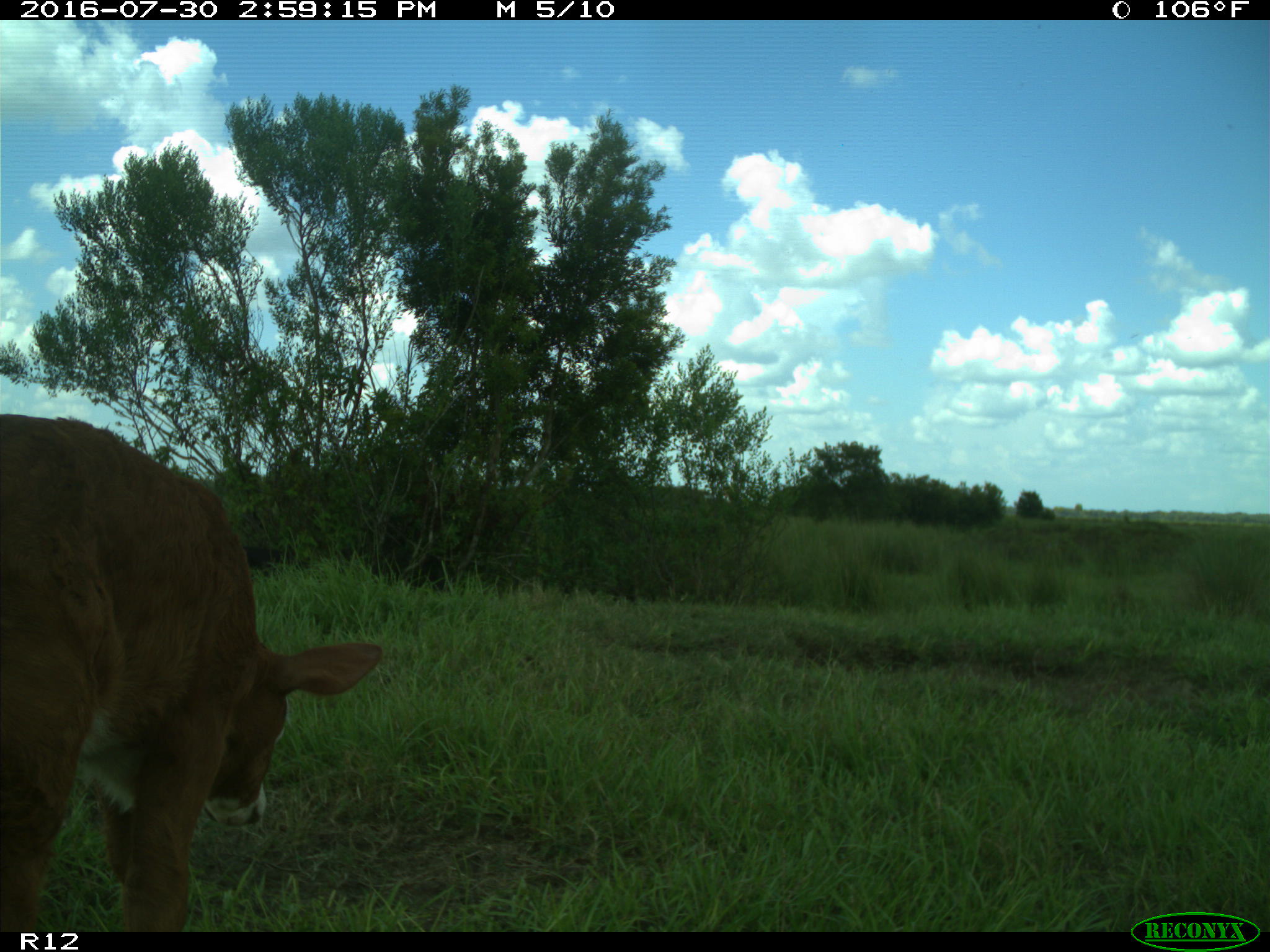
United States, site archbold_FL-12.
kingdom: Animalia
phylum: Chordata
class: Mammalia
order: Artiodactyla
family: Bovidae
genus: Bos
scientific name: Bos taurus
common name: domestic cow